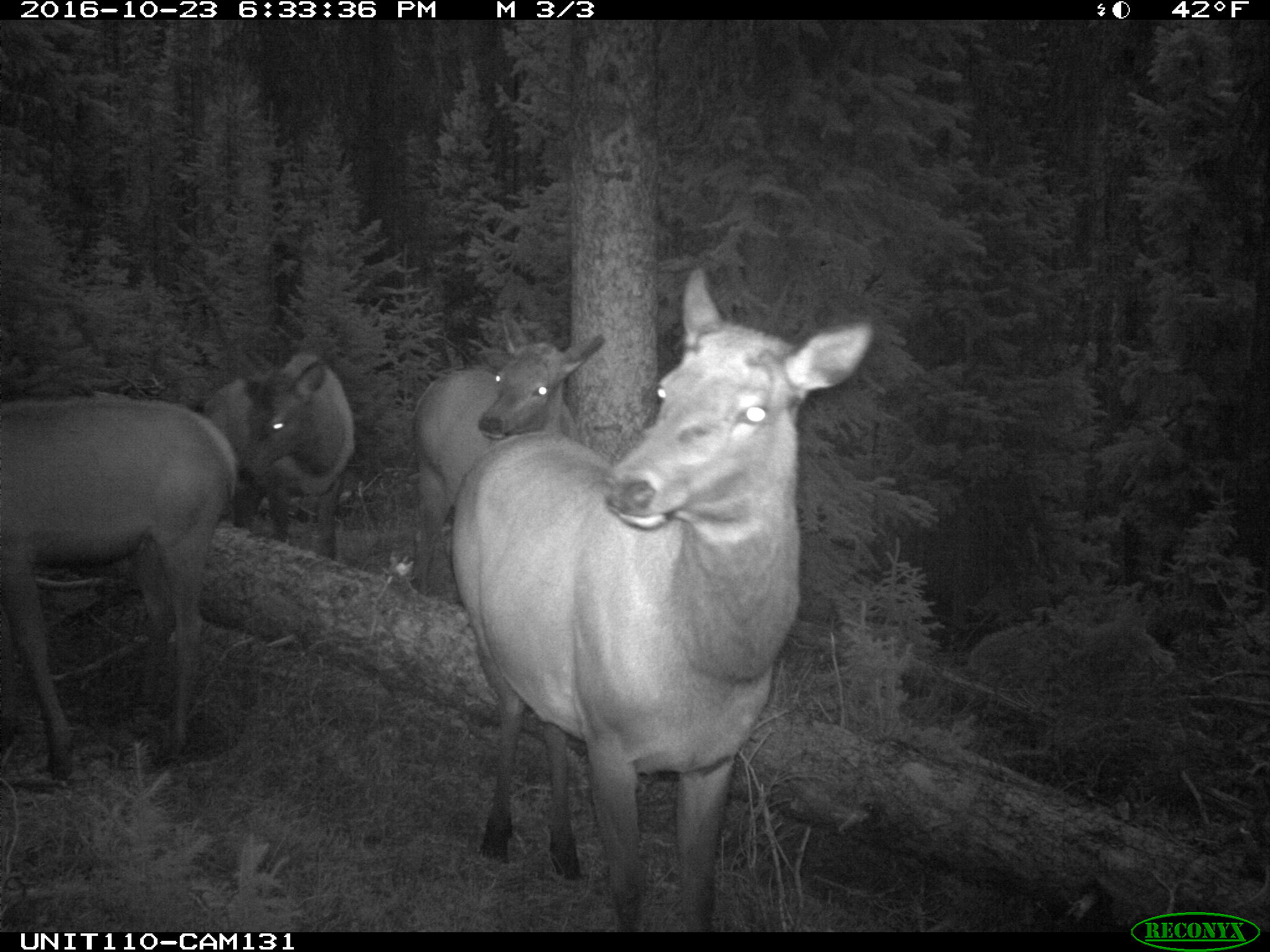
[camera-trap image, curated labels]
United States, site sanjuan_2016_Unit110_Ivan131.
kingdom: Animalia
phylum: Chordata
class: Mammalia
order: Artiodactyla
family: Cervidae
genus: Cervus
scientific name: Cervus elaphus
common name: red deer